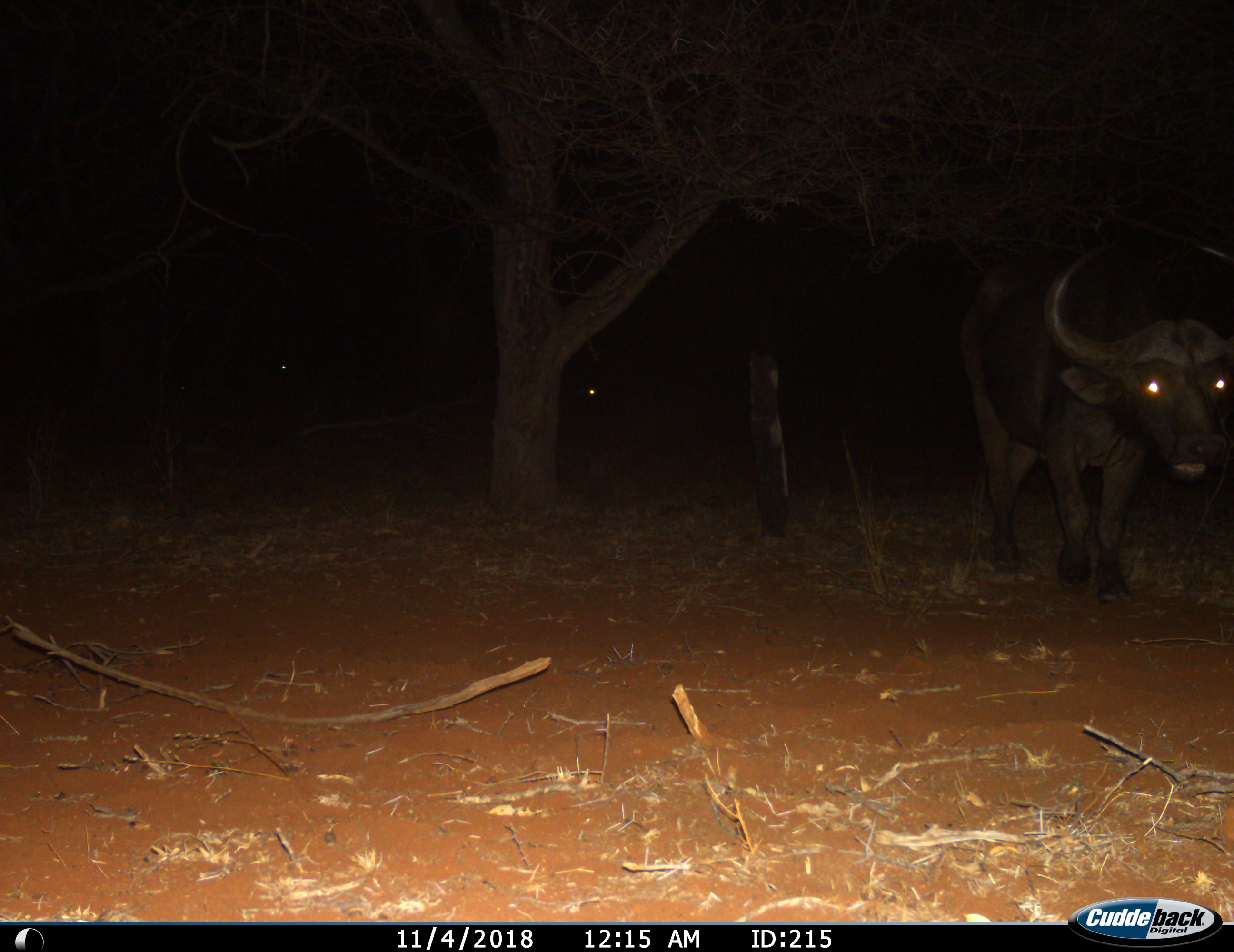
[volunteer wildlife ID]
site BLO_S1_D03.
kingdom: Animalia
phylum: Chordata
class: Mammalia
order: Artiodactyla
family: Bovidae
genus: Syncerus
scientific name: Syncerus caffer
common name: african buffalo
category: buffalo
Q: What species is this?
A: Buffalo (african buffalo) (Syncerus caffer).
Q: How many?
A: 3.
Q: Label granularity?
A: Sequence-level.